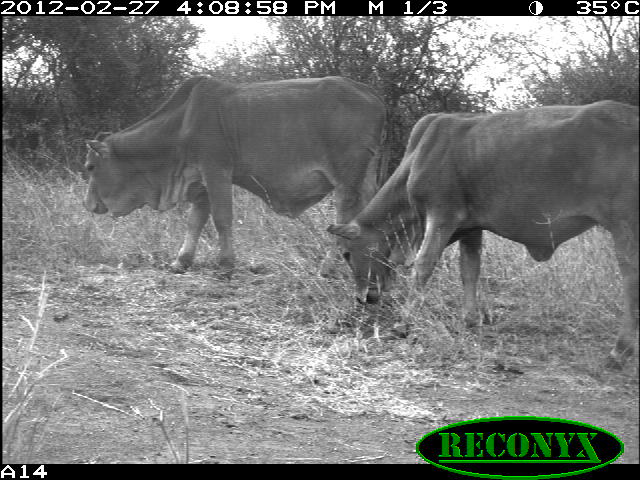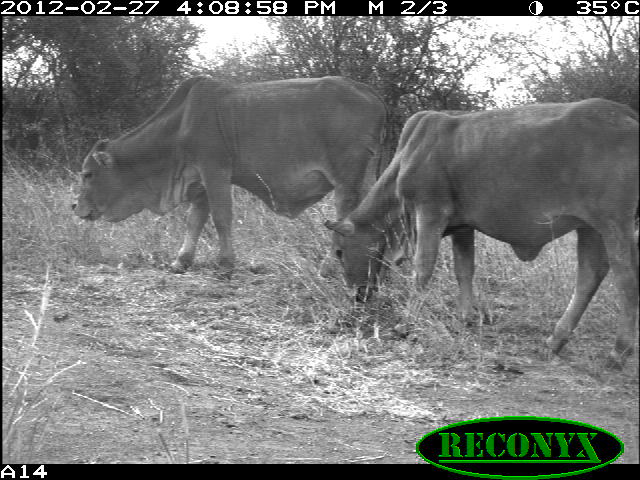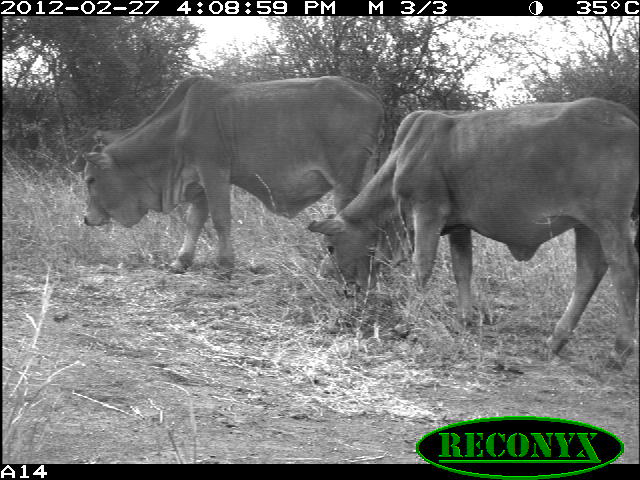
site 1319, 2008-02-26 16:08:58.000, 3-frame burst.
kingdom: Animalia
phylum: Chordata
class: Mammalia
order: Artiodactyla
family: Bovidae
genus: Bos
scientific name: Bos taurus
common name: domestic cattle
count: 2